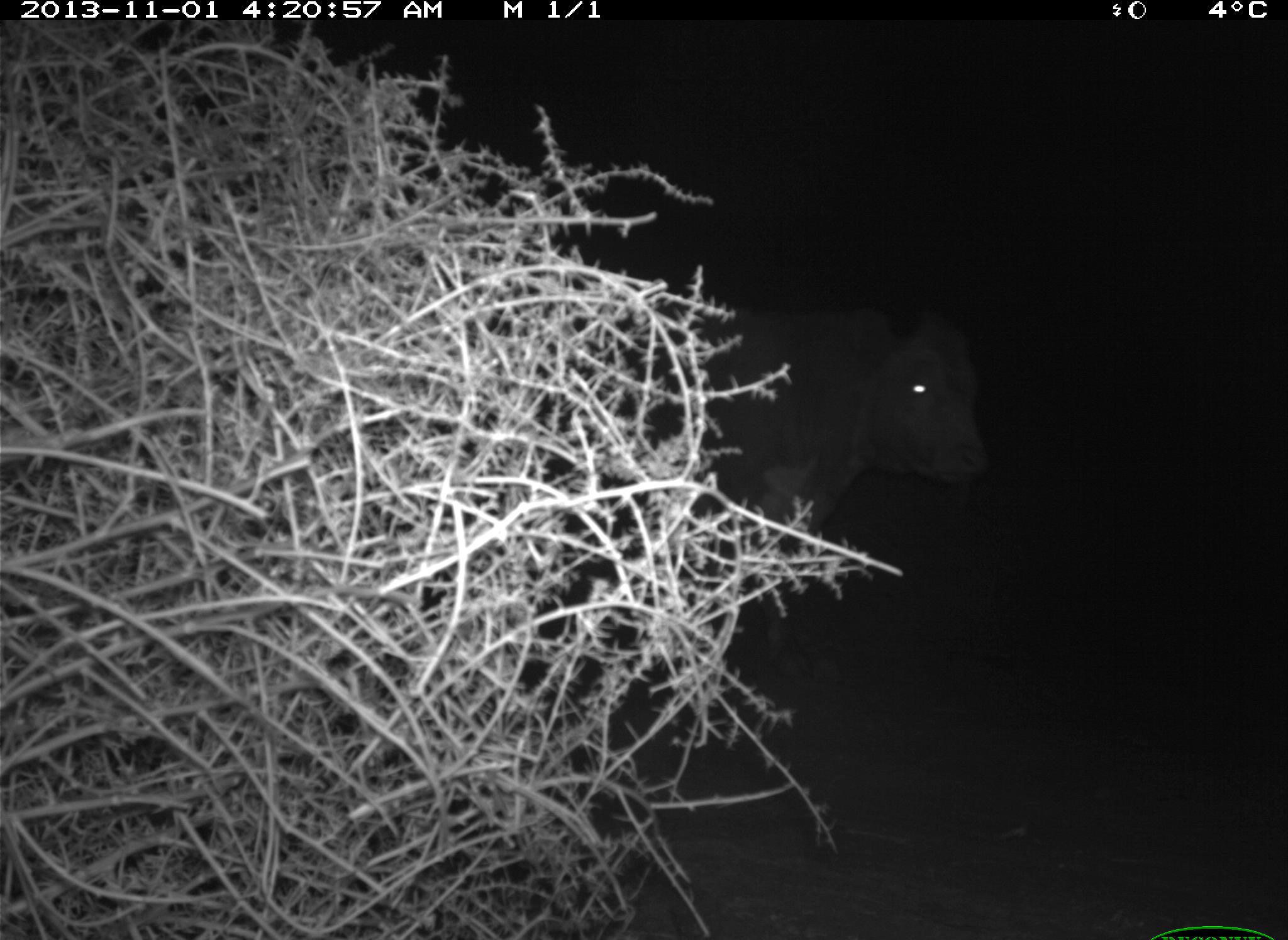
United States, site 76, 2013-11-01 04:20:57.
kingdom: Animalia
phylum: Chordata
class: Mammalia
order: Artiodactyla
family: Bovidae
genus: Bos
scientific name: Bos taurus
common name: cow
Cow (Bos taurus).